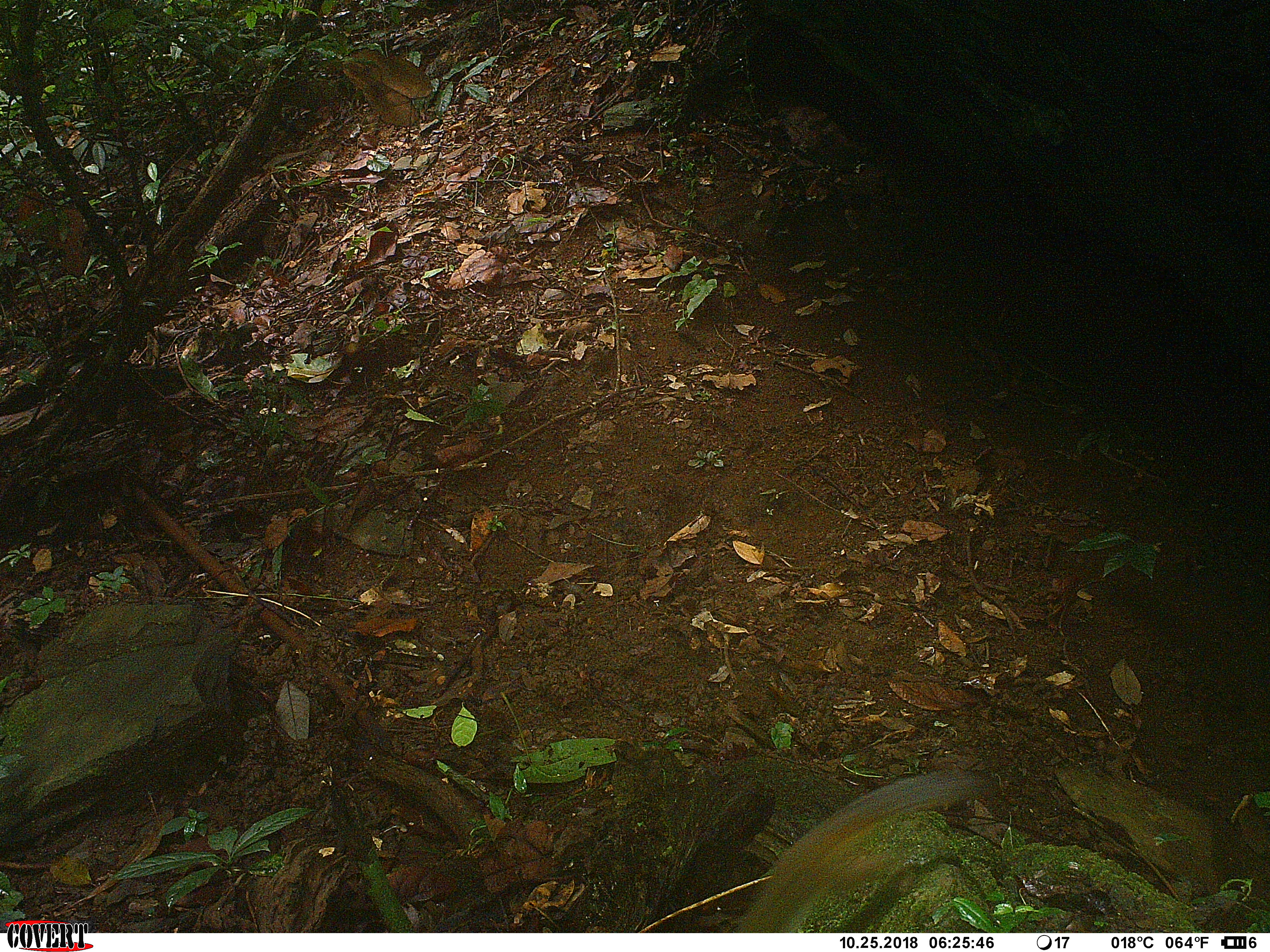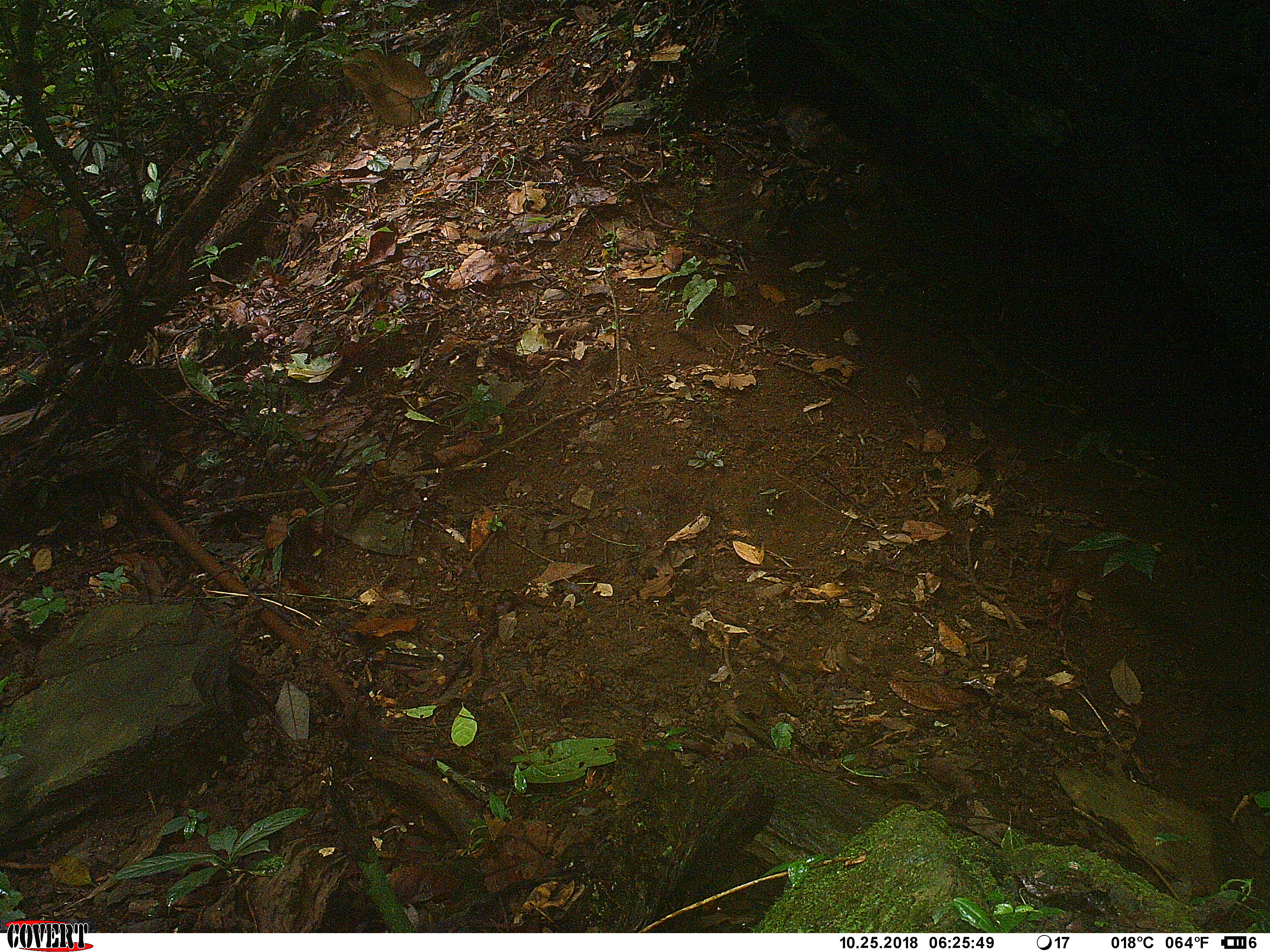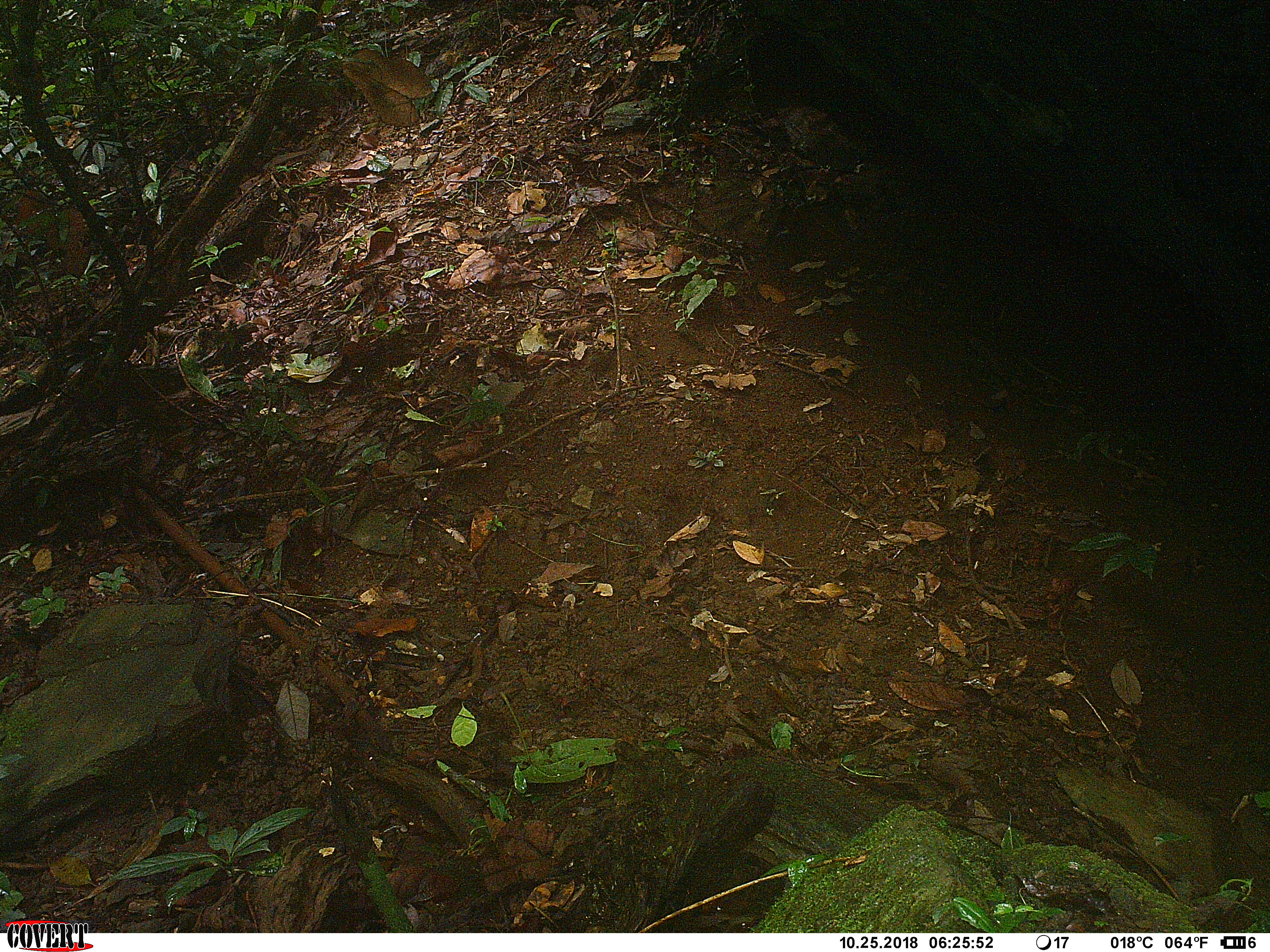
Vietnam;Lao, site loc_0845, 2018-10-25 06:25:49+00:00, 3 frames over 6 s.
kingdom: Animalia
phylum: Chordata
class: Mammalia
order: Rodentia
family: Sciuridae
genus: Dremomys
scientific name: Dremomys rufigenis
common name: red-cheeked squirrel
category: red cheeked squirrel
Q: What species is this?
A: Red cheeked squirrel (red-cheeked squirrel) (Dremomys rufigenis).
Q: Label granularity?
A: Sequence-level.